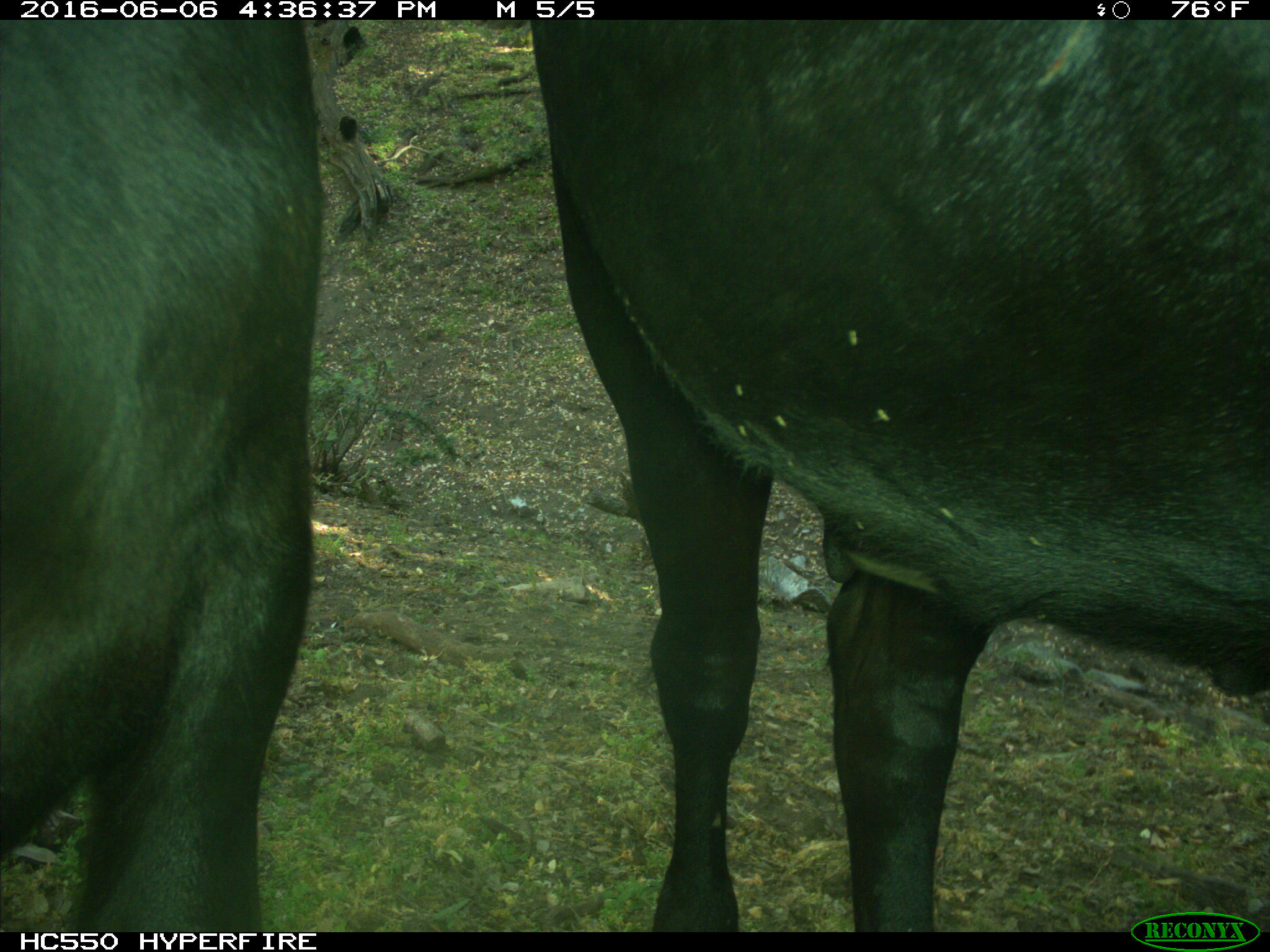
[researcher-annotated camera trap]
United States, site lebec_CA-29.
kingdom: Animalia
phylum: Chordata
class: Mammalia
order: Artiodactyla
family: Bovidae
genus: Bos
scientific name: Bos taurus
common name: domestic cow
Bos taurus (domestic cow).